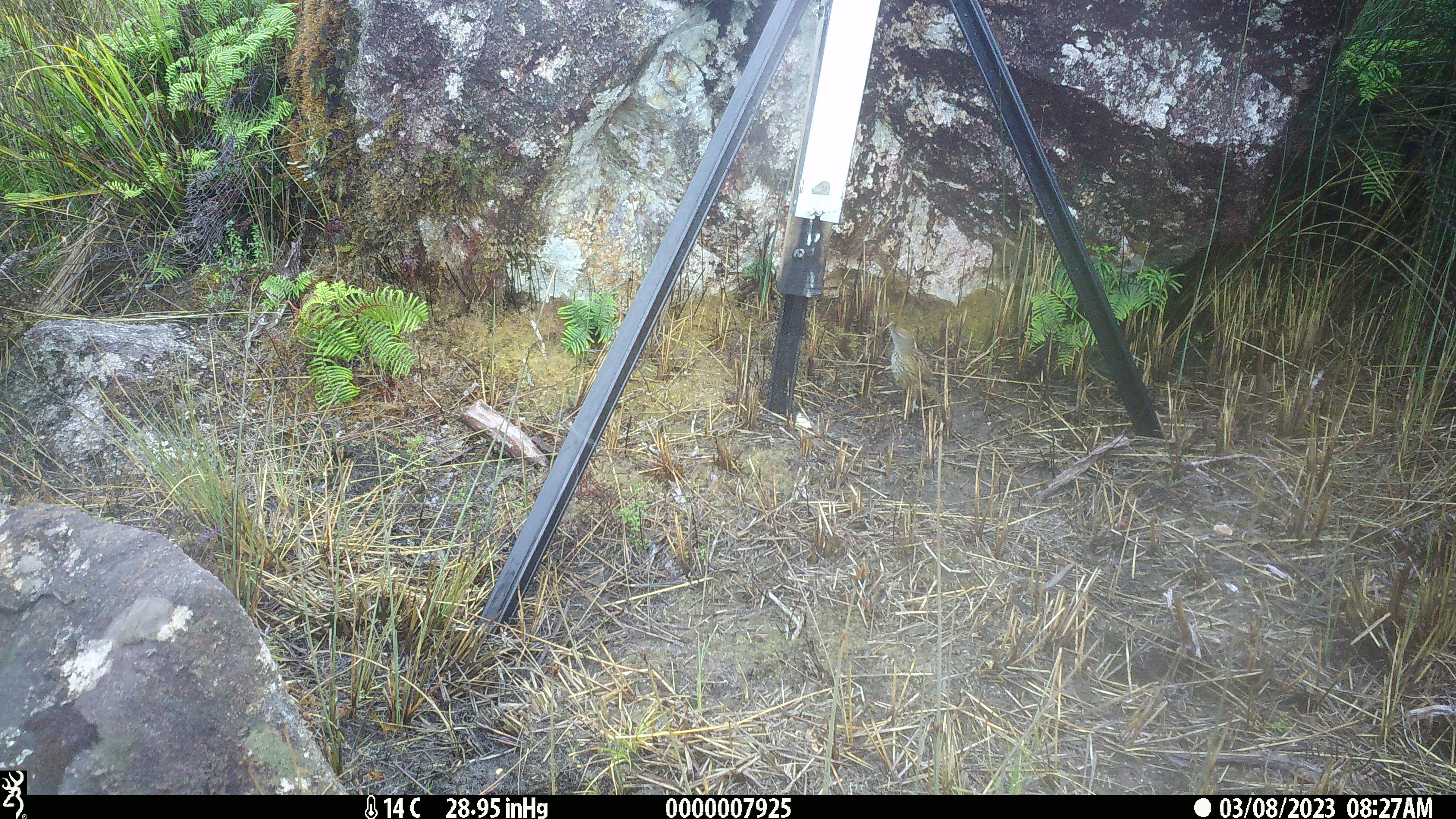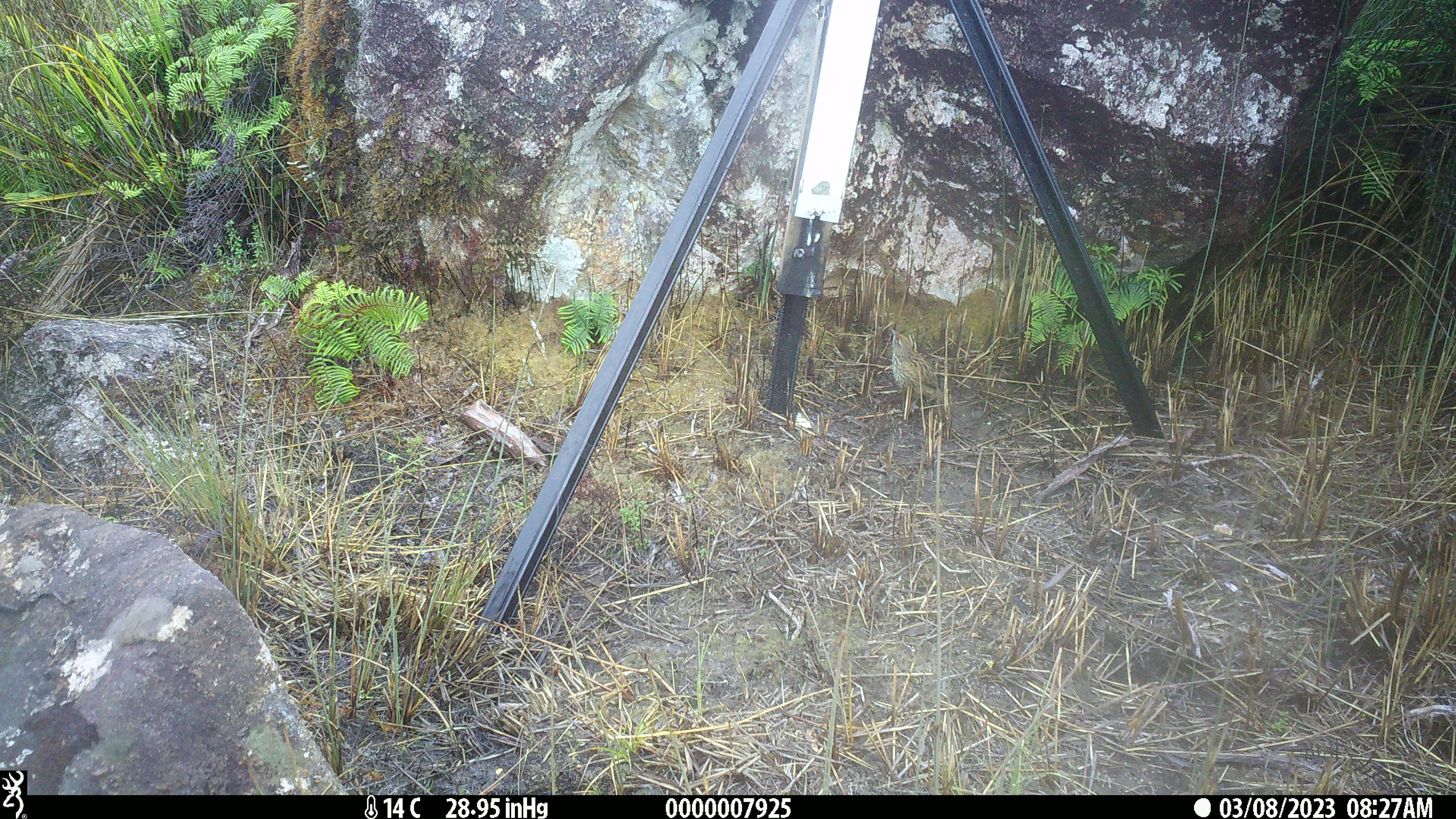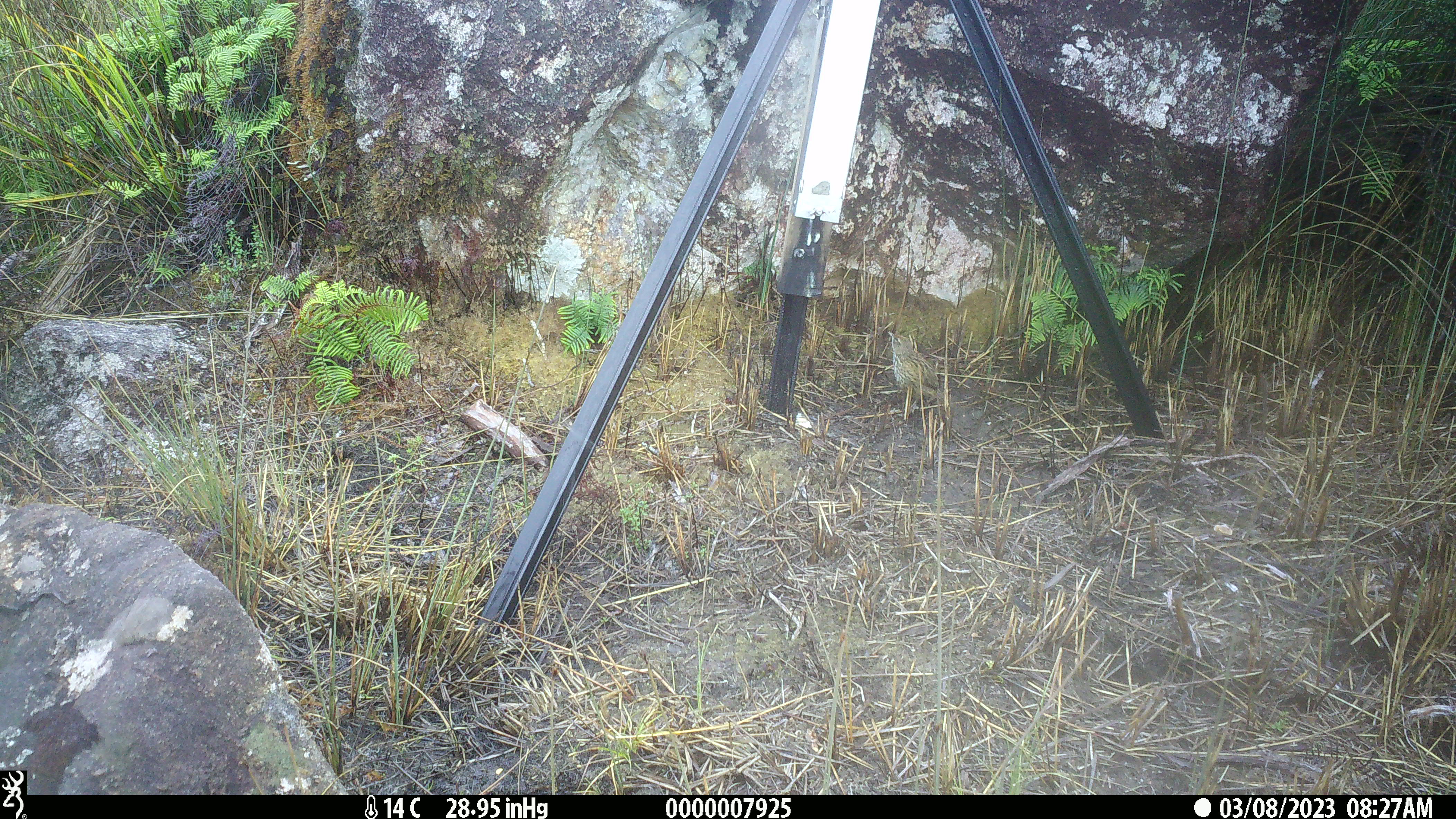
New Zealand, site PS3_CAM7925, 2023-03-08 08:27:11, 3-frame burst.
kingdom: Animalia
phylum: Chordata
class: Aves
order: Passeriformes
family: Locustellidae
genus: Megalurus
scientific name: Bowdleria punctata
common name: new zealand fernbird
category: fernbird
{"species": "fernbird (new zealand fernbird) (Bowdleria punctata)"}